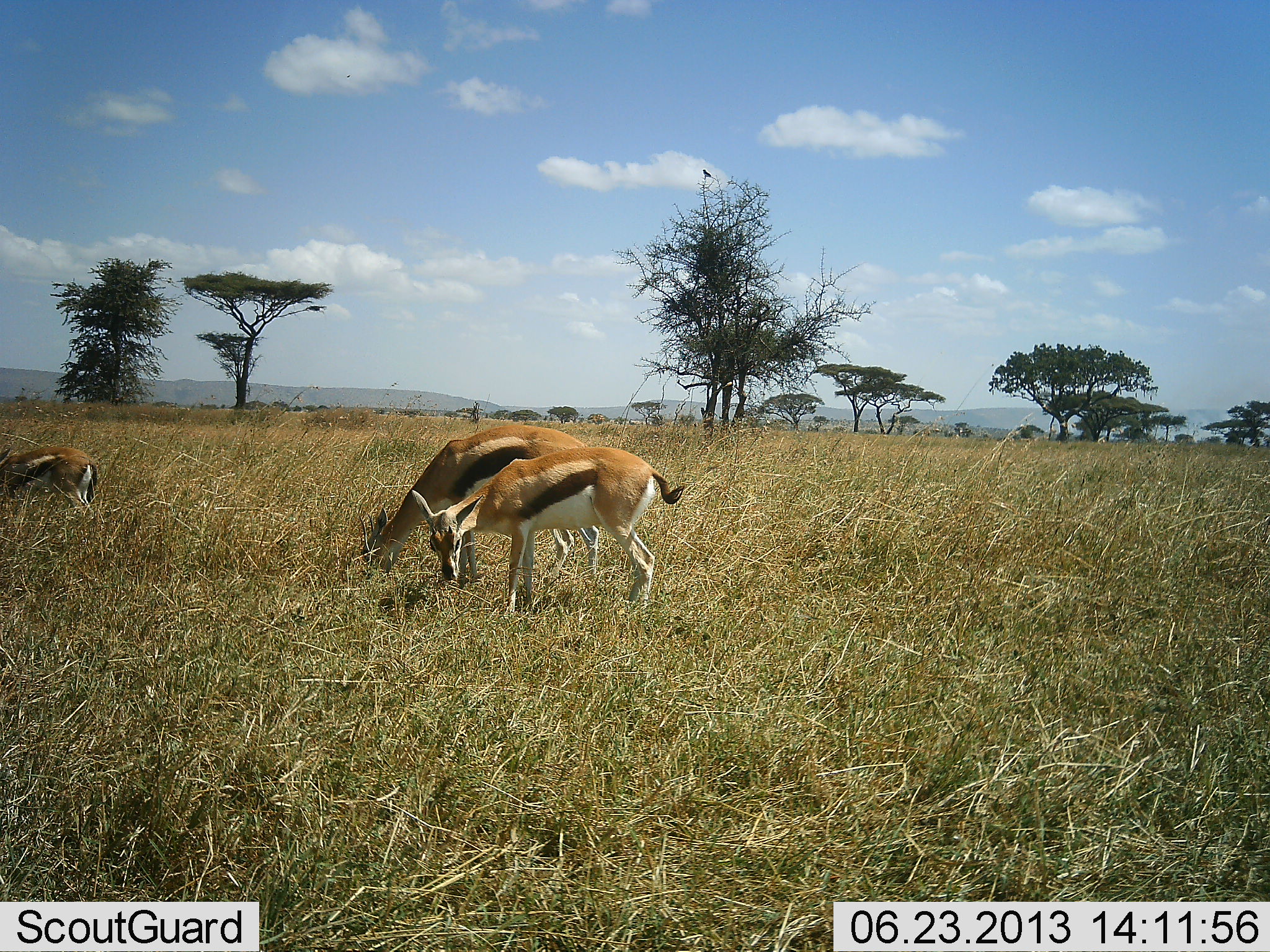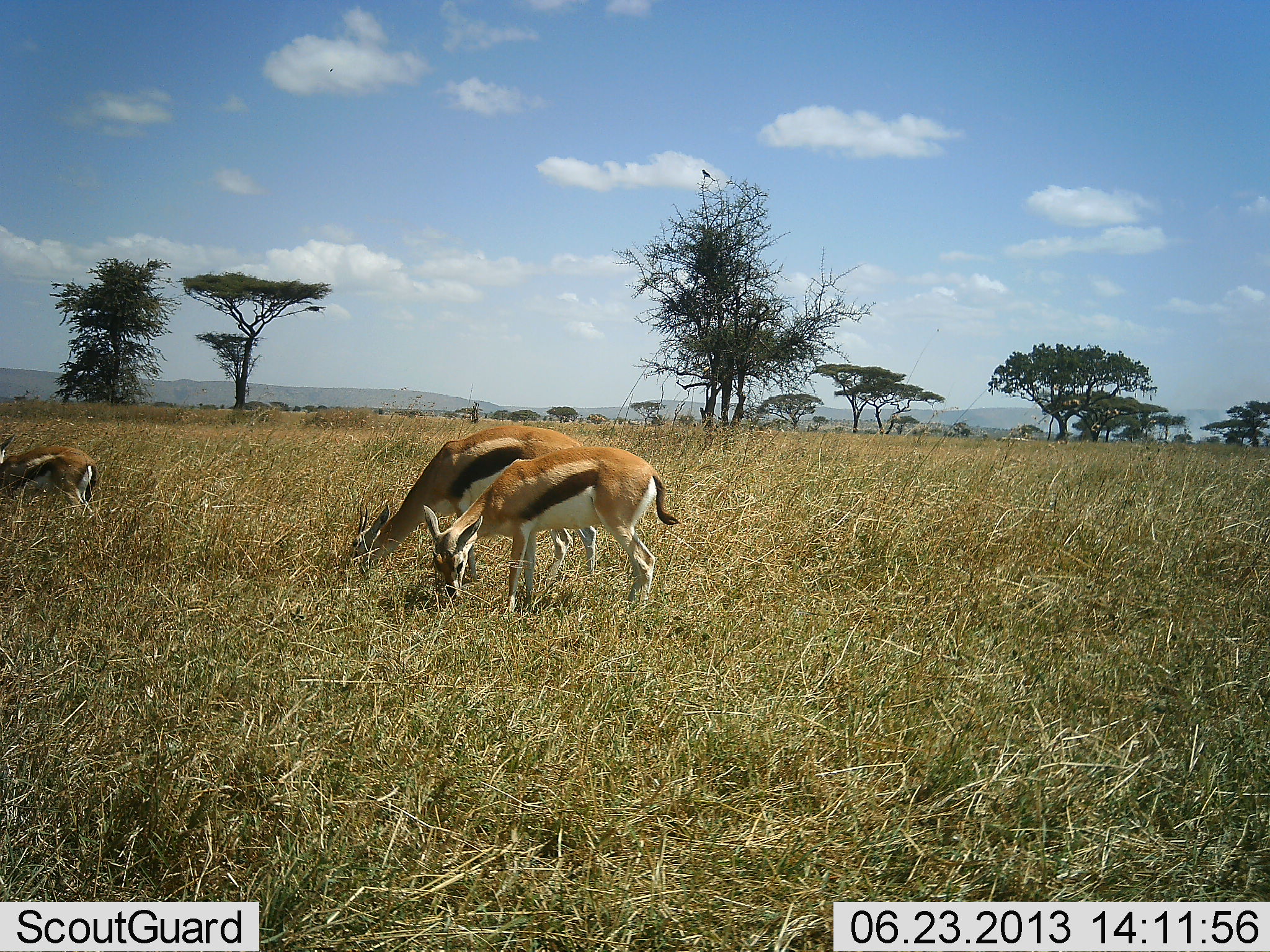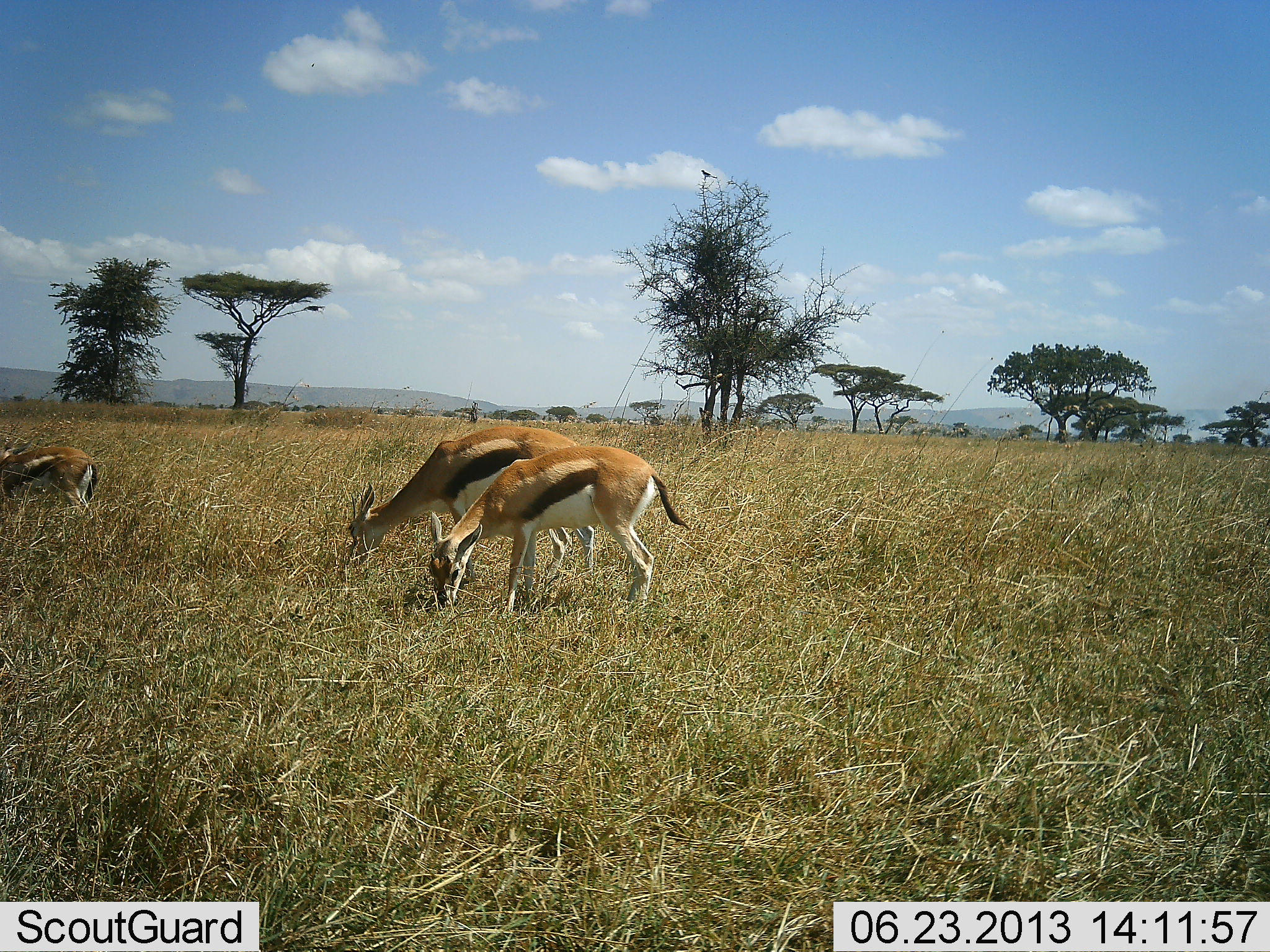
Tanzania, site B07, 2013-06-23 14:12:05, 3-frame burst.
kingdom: Animalia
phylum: Chordata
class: Mammalia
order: Artiodactyla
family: Bovidae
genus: Eudorcas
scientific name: Eudorcas thomsonii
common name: thomson's gazelle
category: gazellethomsons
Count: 3.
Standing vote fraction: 18%.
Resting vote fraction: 0%.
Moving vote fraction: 0%.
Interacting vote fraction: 0%.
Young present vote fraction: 18%.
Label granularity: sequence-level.